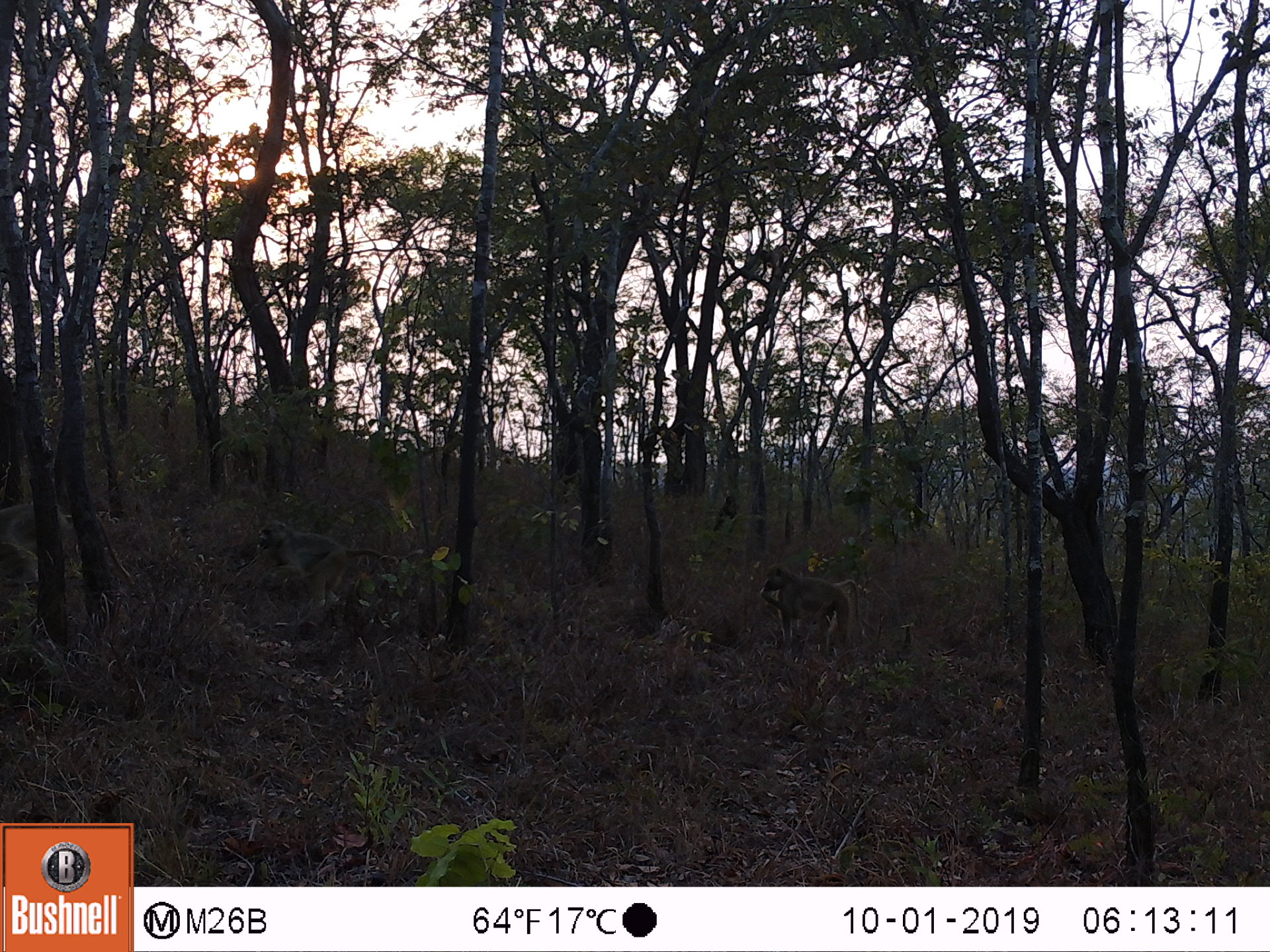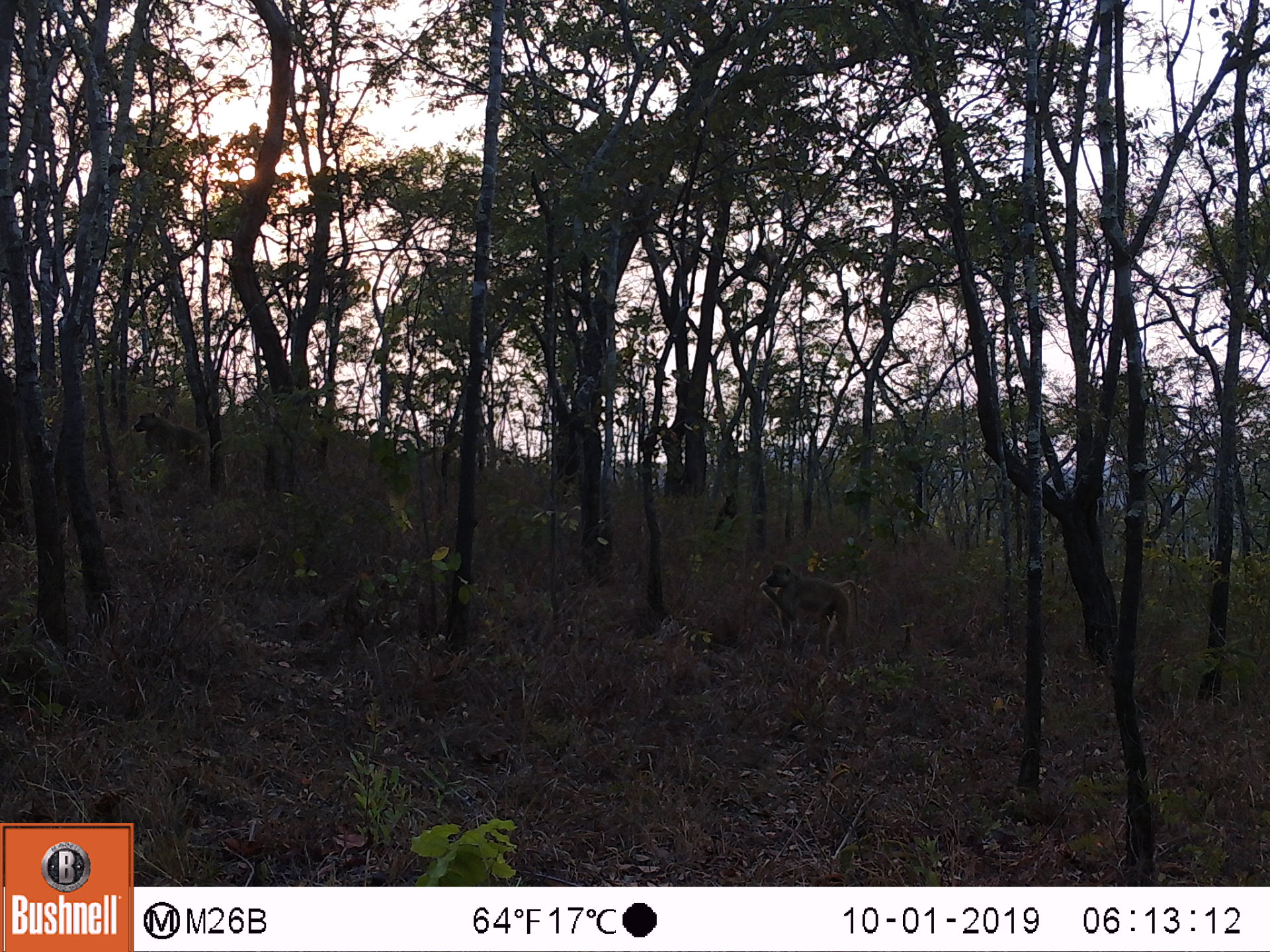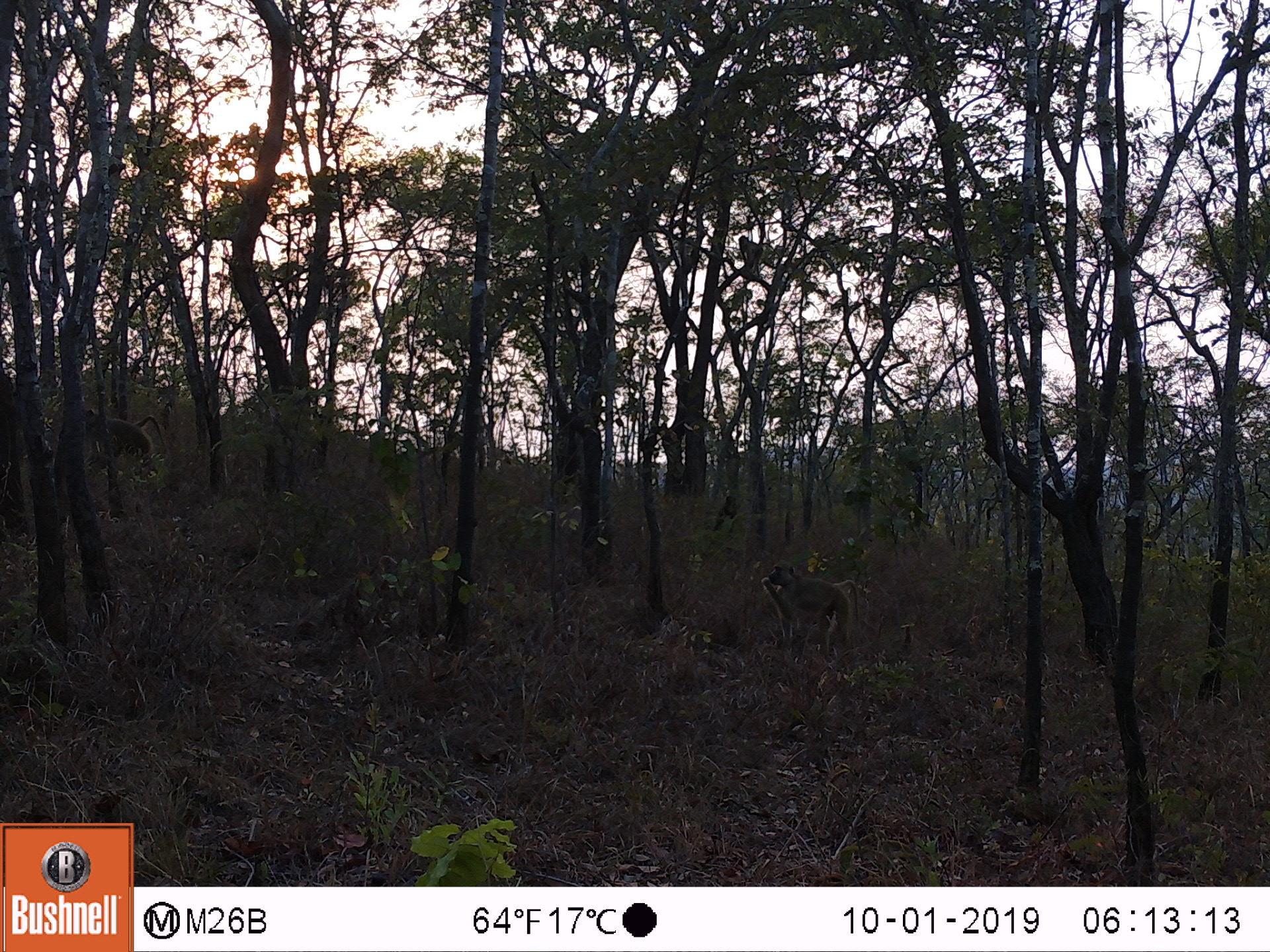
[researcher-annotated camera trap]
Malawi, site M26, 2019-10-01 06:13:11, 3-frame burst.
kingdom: Animalia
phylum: Chordata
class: Mammalia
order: Primates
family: Cercopithecidae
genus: Papio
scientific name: Papio cynocephalus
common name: yellow baboon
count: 2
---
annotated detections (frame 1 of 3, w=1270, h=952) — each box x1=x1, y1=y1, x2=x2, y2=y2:
yellow baboon: x1=254, y1=519, x2=390, y2=616; x1=762, y1=561, x2=861, y2=652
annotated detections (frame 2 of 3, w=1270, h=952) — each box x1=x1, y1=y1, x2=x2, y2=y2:
yellow baboon: x1=760, y1=559, x2=861, y2=654; x1=131, y1=410, x2=207, y2=484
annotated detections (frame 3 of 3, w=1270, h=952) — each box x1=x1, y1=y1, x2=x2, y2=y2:
yellow baboon: x1=760, y1=559, x2=864, y2=658; x1=80, y1=405, x2=163, y2=475